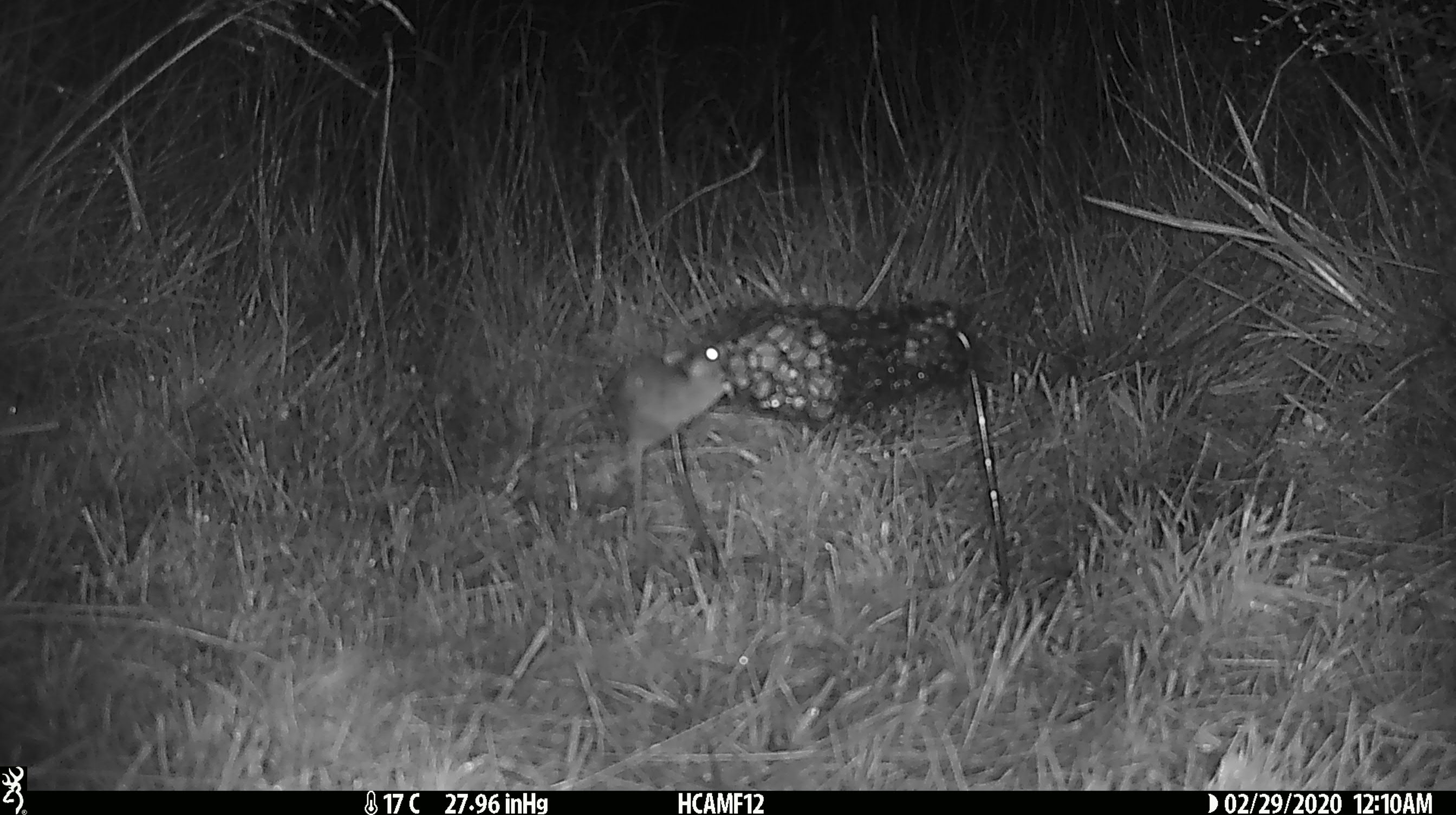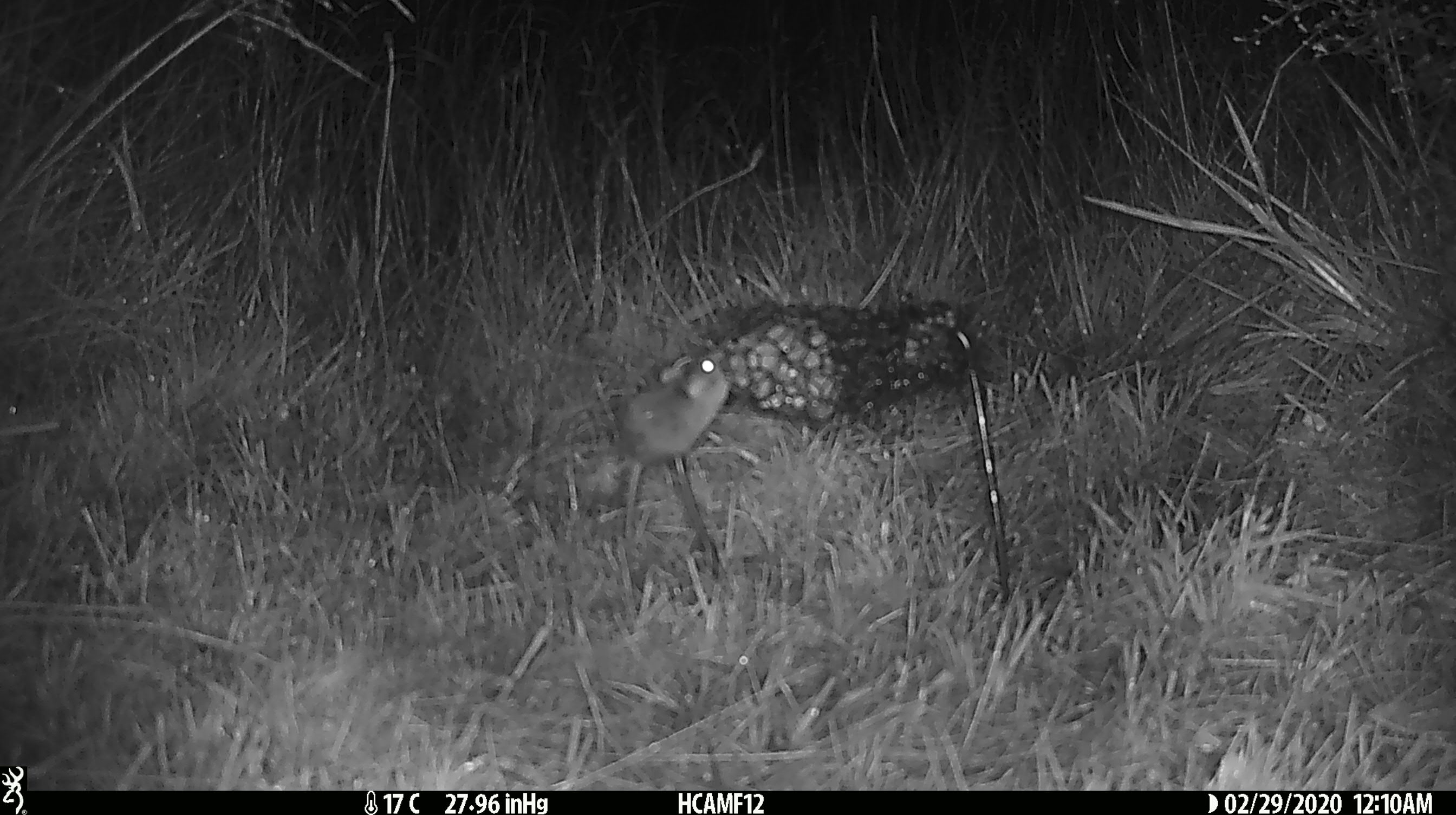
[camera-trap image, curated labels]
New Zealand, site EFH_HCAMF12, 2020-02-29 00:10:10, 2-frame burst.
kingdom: Animalia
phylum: Chordata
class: Mammalia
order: Rodentia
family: Muridae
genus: Mus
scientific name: Mus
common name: mouse